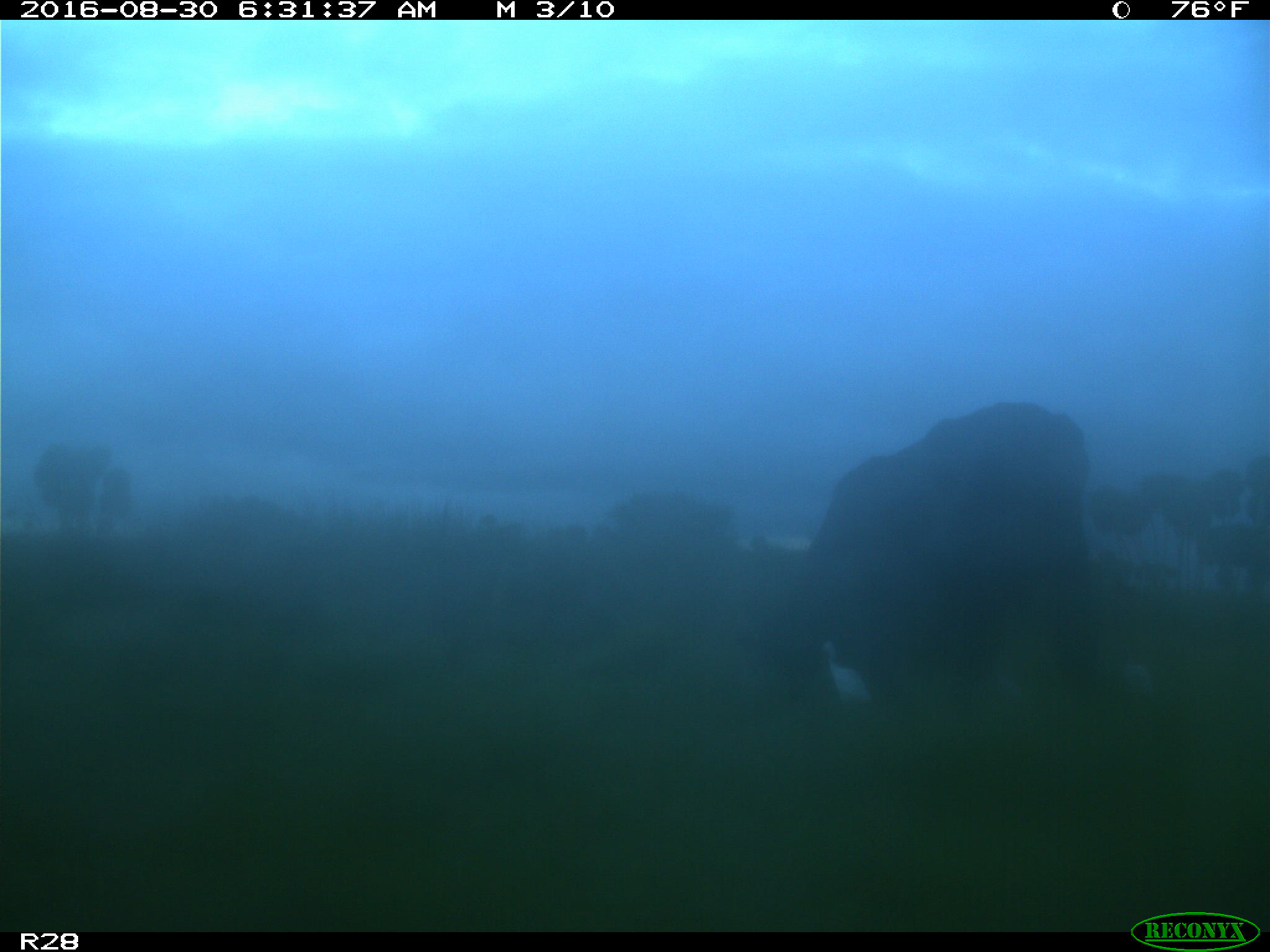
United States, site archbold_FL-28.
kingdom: Animalia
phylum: Chordata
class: Mammalia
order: Artiodactyla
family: Bovidae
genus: Bos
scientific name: Bos taurus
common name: domestic cow